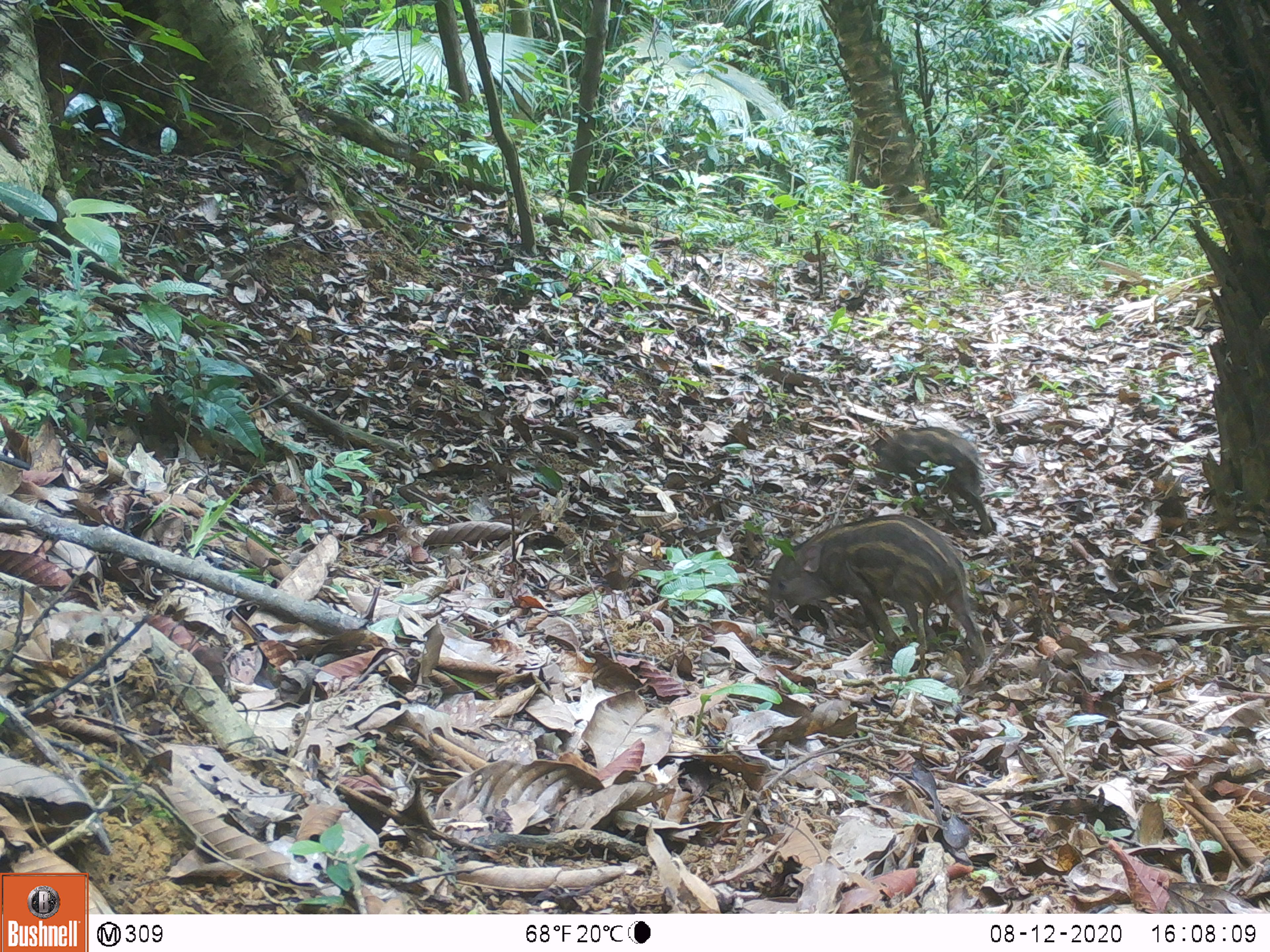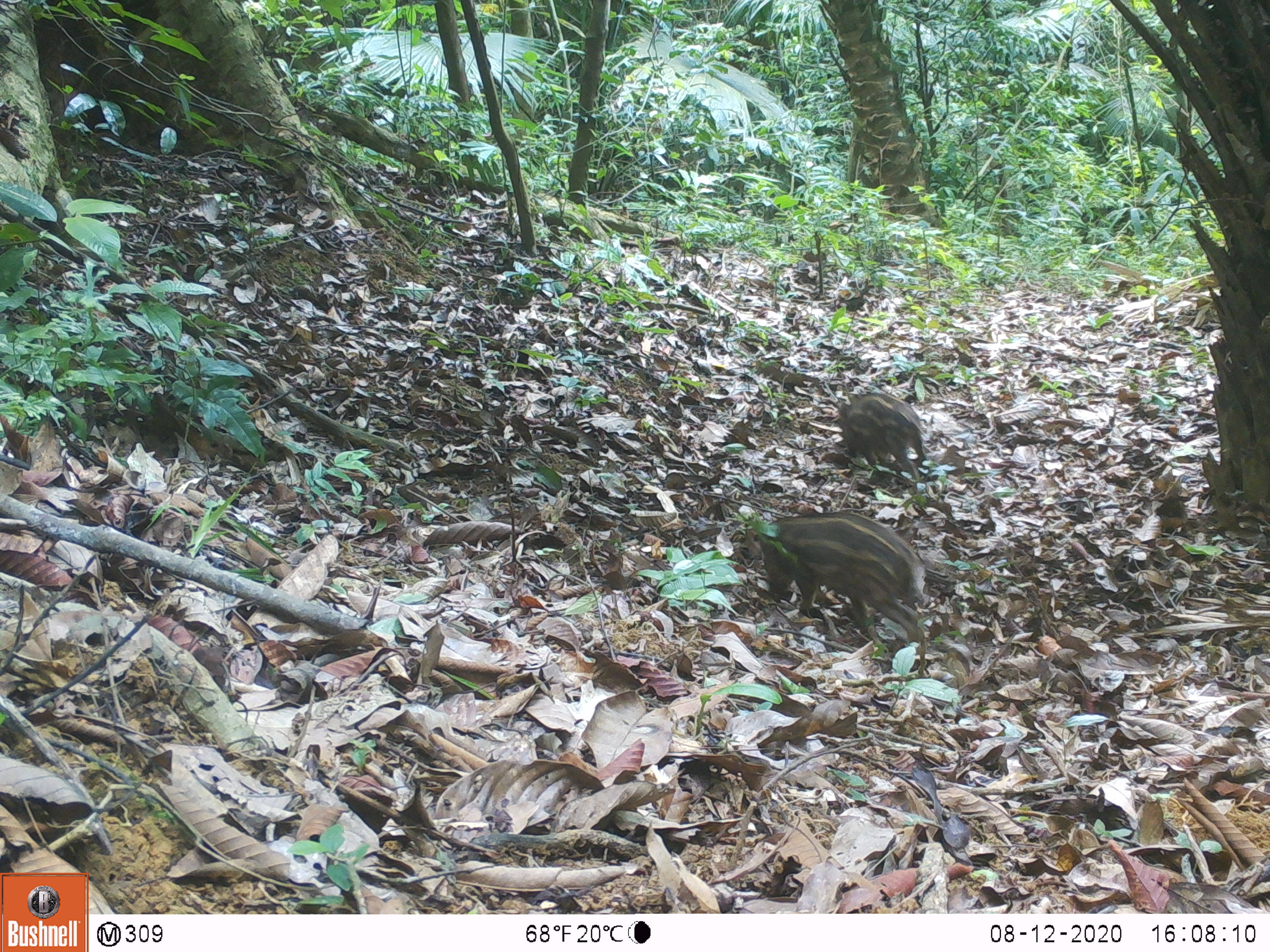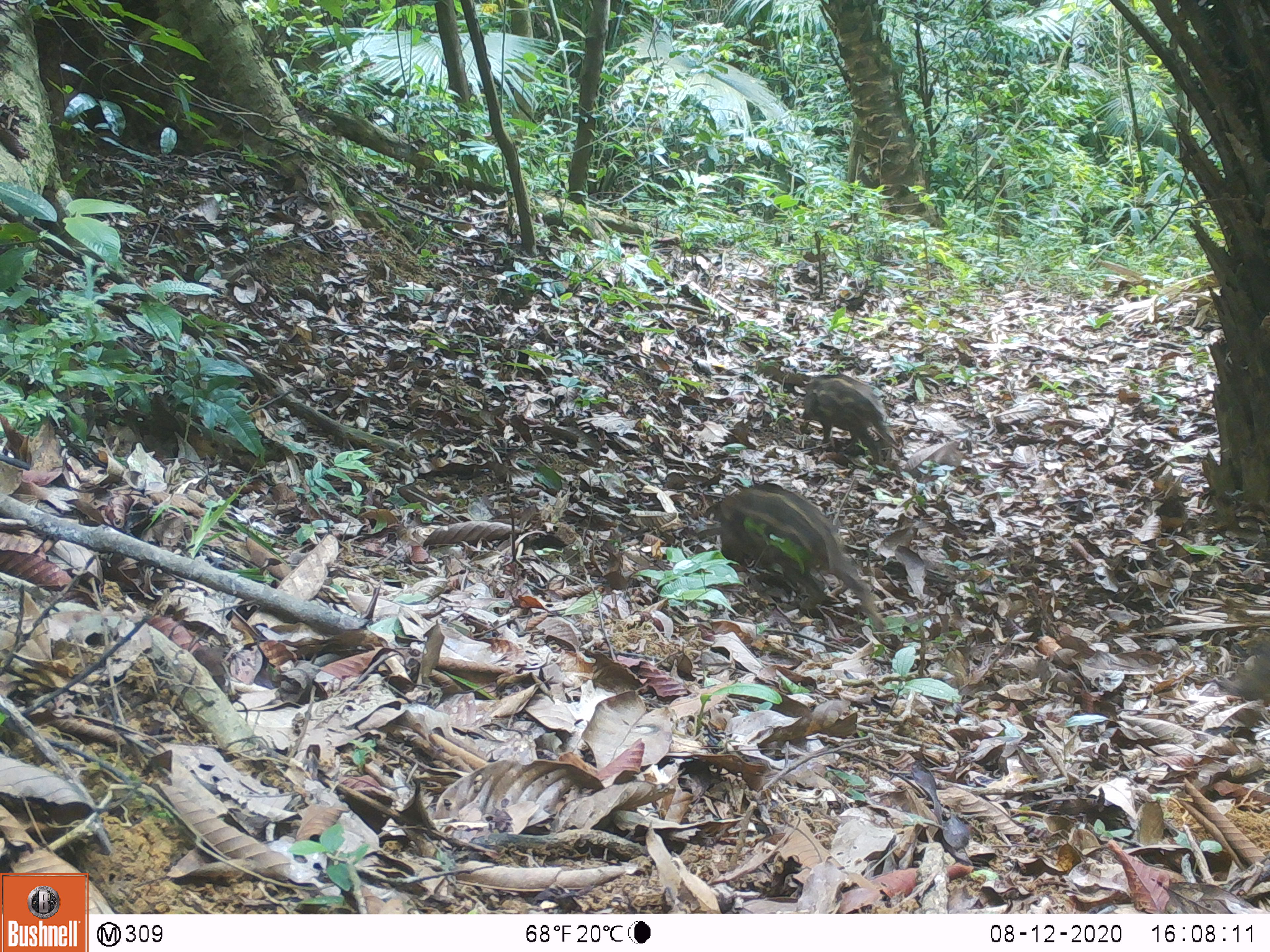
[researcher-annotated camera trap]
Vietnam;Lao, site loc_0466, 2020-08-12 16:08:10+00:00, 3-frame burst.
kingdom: Animalia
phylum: Chordata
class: Mammalia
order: Artiodactyla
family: Suidae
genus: Sus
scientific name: Sus scrofa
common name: eurasian wild pig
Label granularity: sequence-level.